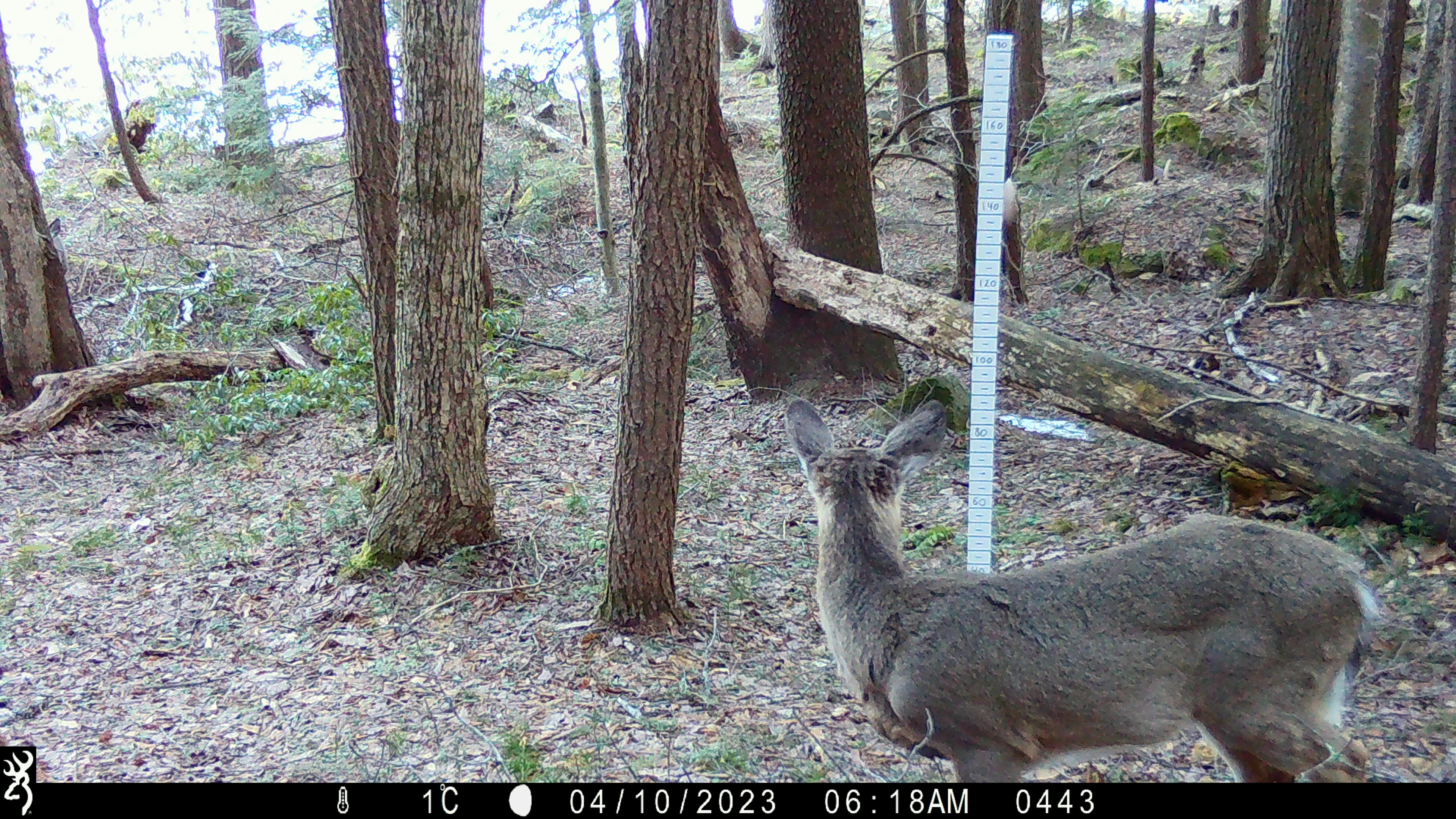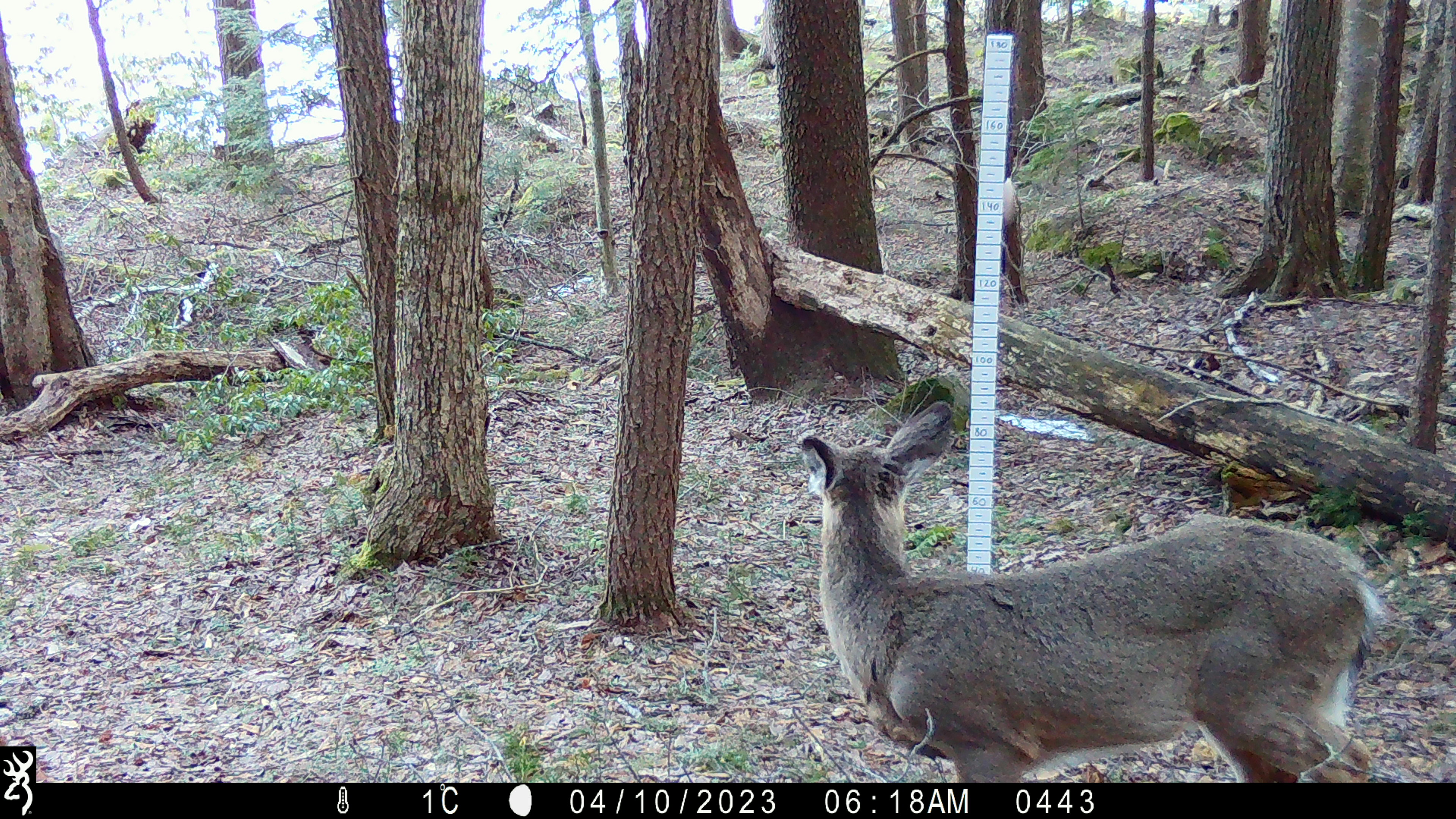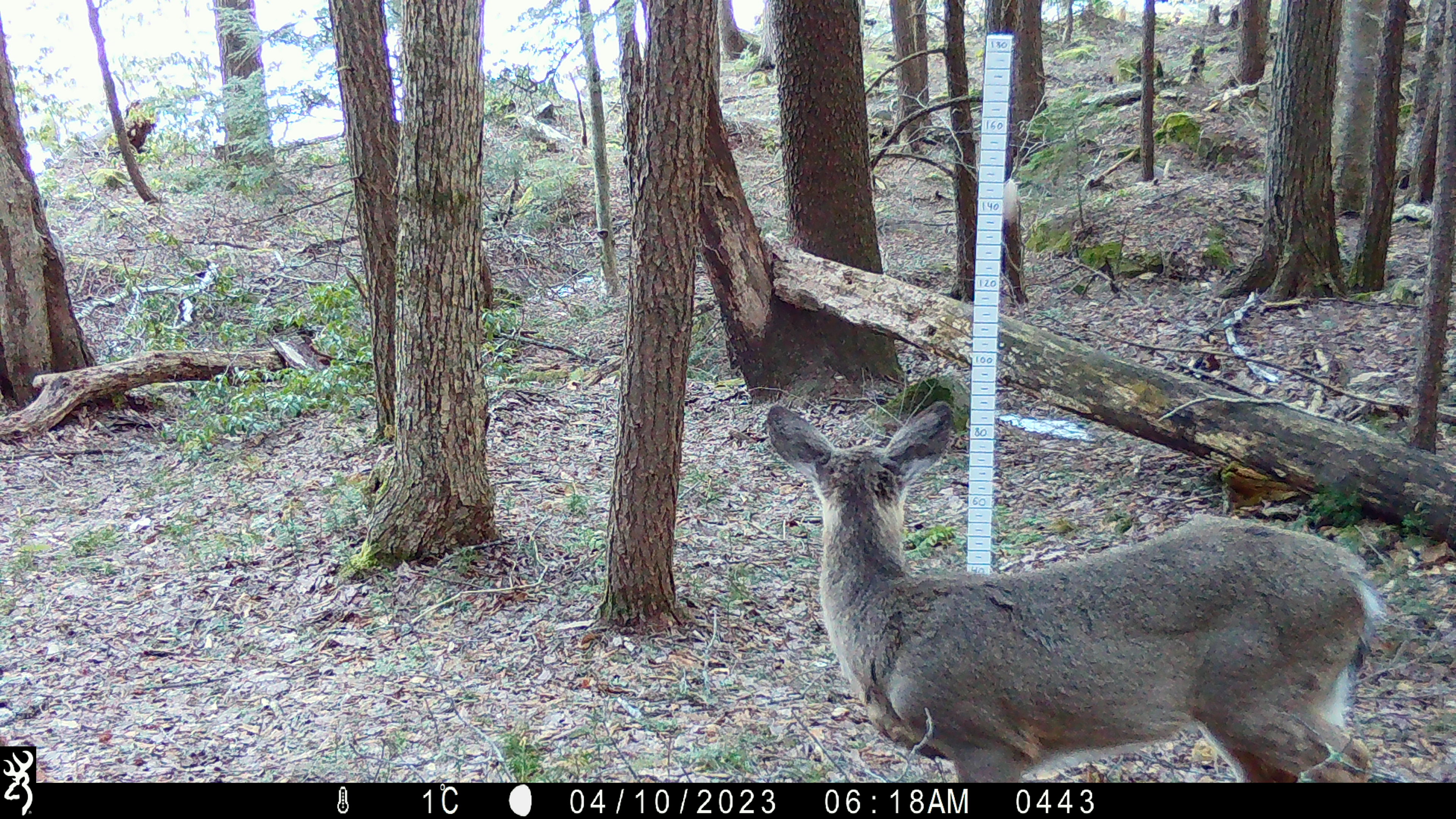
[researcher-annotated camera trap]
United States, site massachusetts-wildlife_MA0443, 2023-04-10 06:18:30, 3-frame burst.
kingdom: Animalia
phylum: Chordata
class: Mammalia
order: Artiodactyla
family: Cervidae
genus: Odocoileus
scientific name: Odocoileus virginianus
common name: white-tailed deer